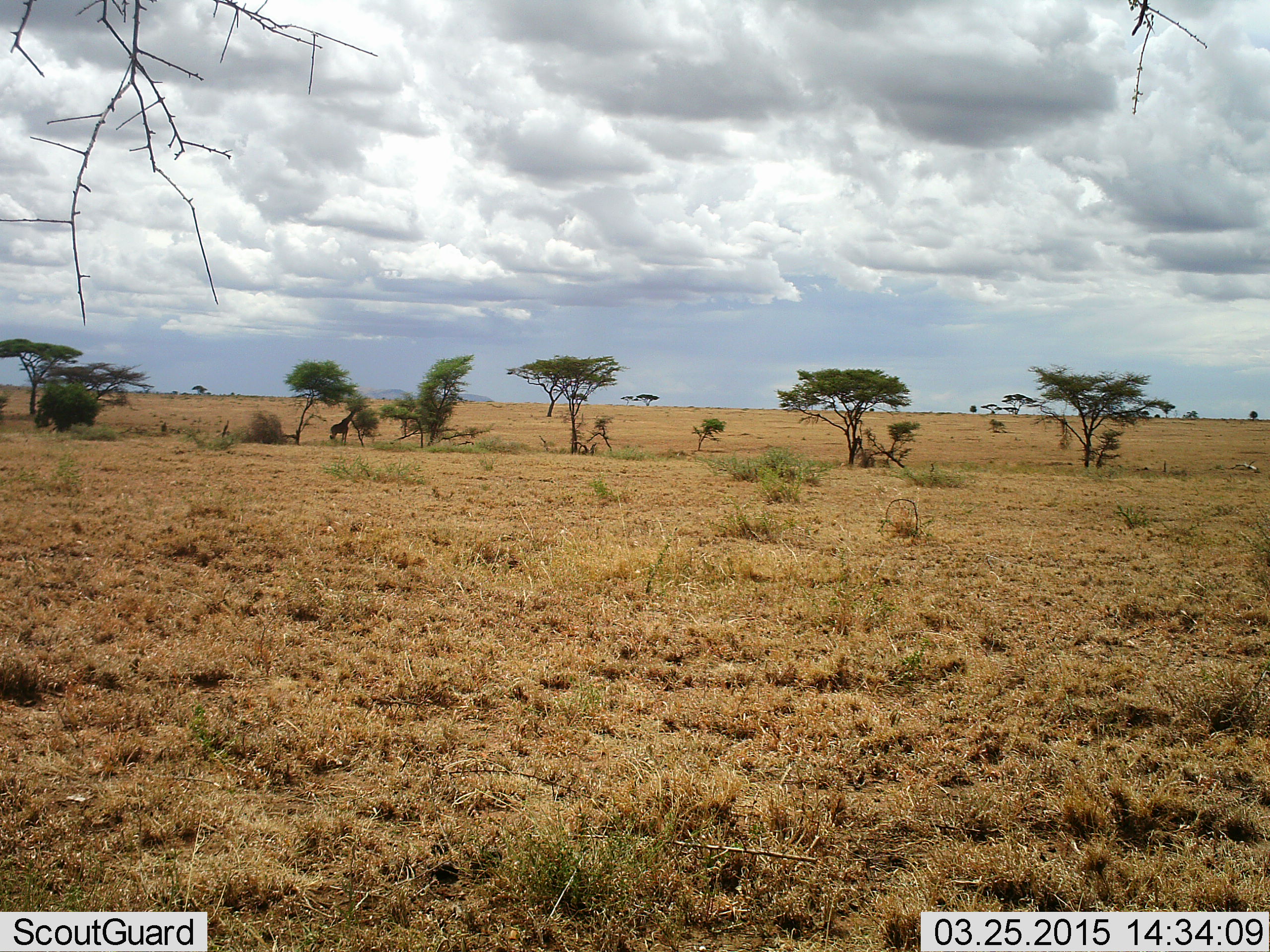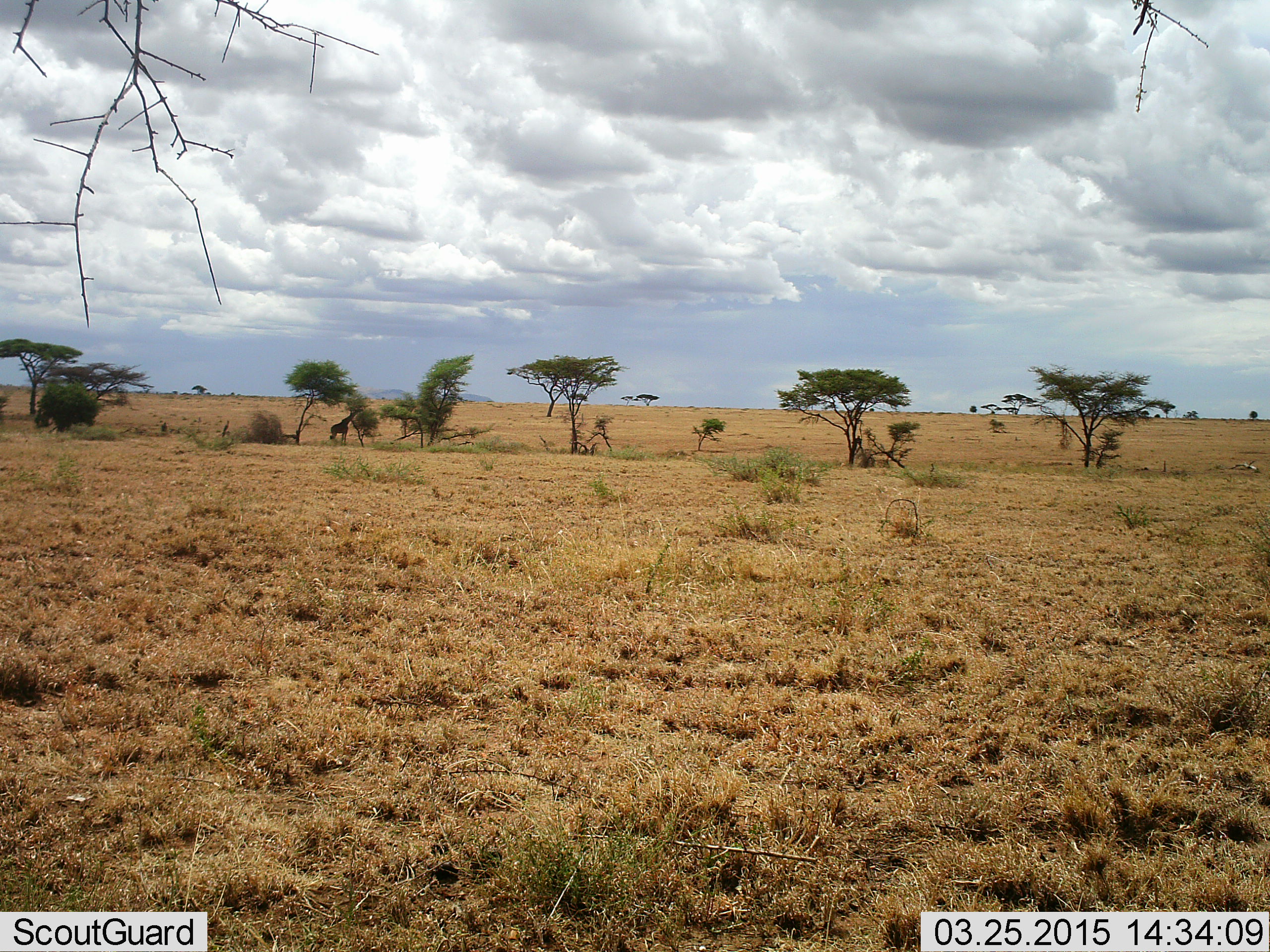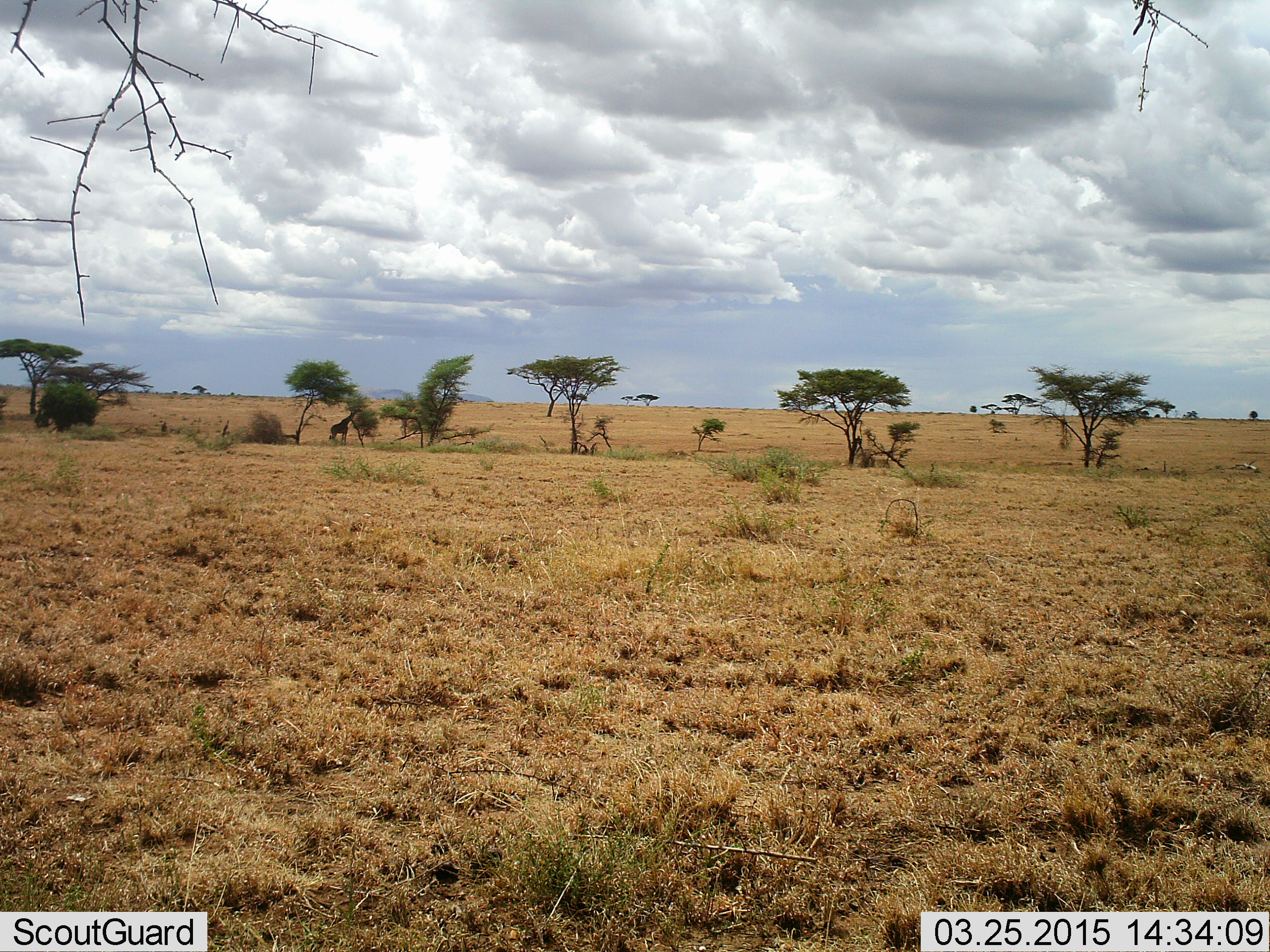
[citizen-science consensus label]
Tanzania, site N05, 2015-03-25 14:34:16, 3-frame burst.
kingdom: Animalia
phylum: Chordata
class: Mammalia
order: Artiodactyla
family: Giraffidae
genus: Giraffa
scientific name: Giraffa camelopardalis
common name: giraffe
Giraffe (Giraffa camelopardalis), count 1. Behavior (volunteer vote fractions): standing 45%, resting 0%, moving 0%, interacting 0%. Young present (vote fraction): 0%. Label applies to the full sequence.